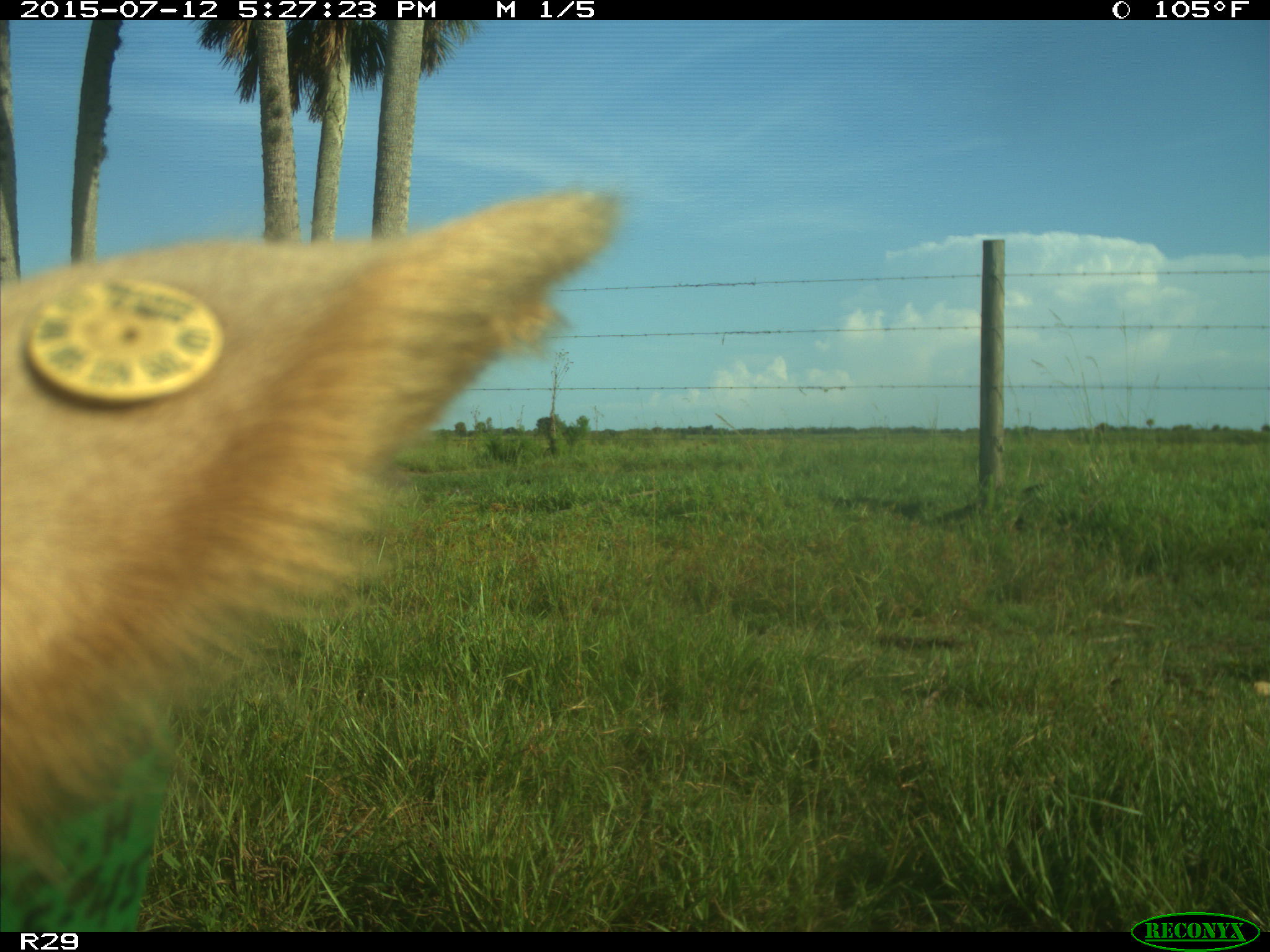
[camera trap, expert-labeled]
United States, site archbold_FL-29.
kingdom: Animalia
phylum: Chordata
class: Mammalia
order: Artiodactyla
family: Bovidae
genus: Bos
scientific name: Bos taurus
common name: domestic cow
Bos taurus (domestic cow).